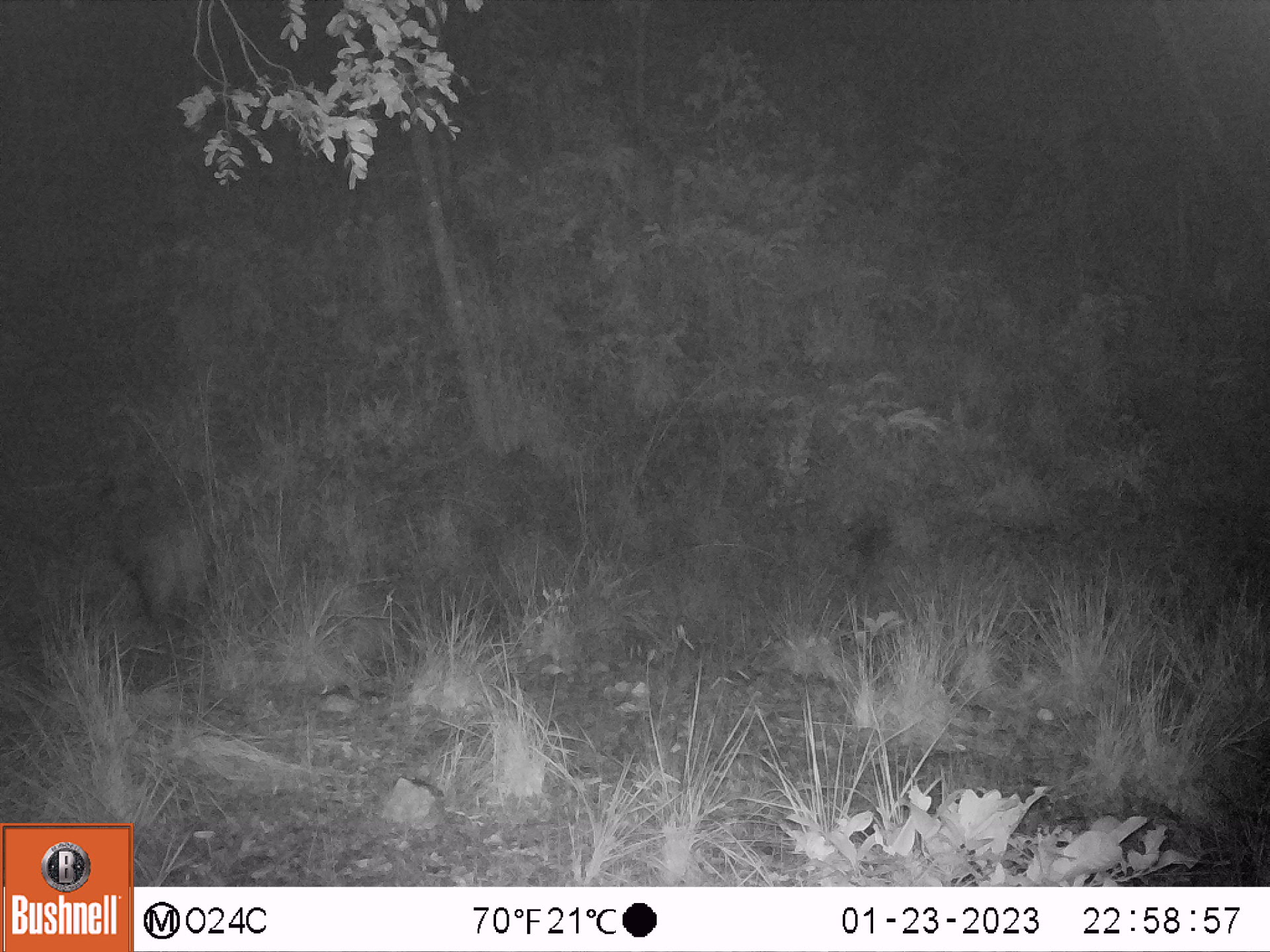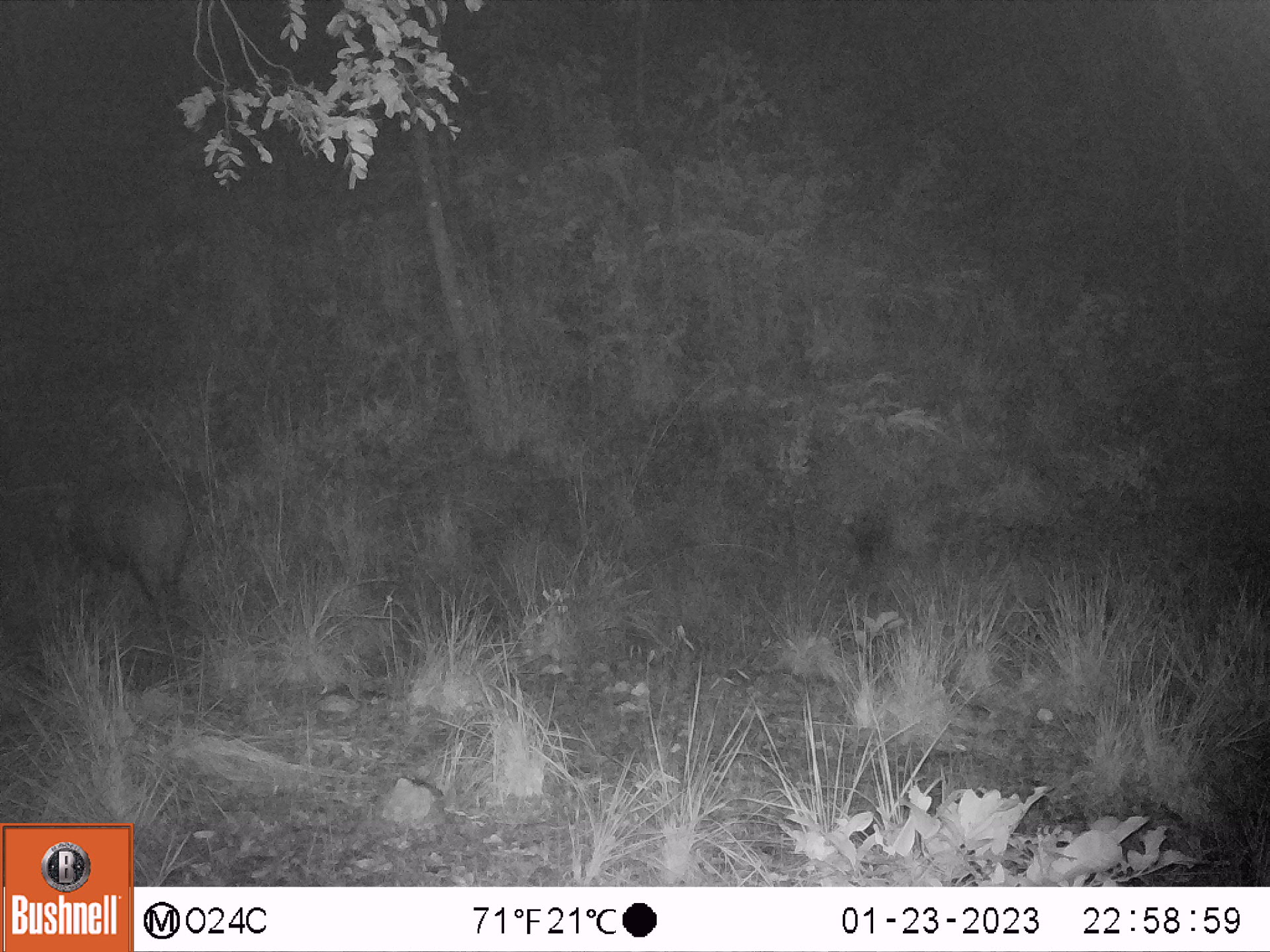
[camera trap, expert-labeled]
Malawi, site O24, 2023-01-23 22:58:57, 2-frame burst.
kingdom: Animalia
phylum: Chordata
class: Mammalia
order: Artiodactyla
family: Suidae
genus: Potamochoerus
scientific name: Potamochoerus larvatus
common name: bushpig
Bushpig (Potamochoerus larvatus), count 1.